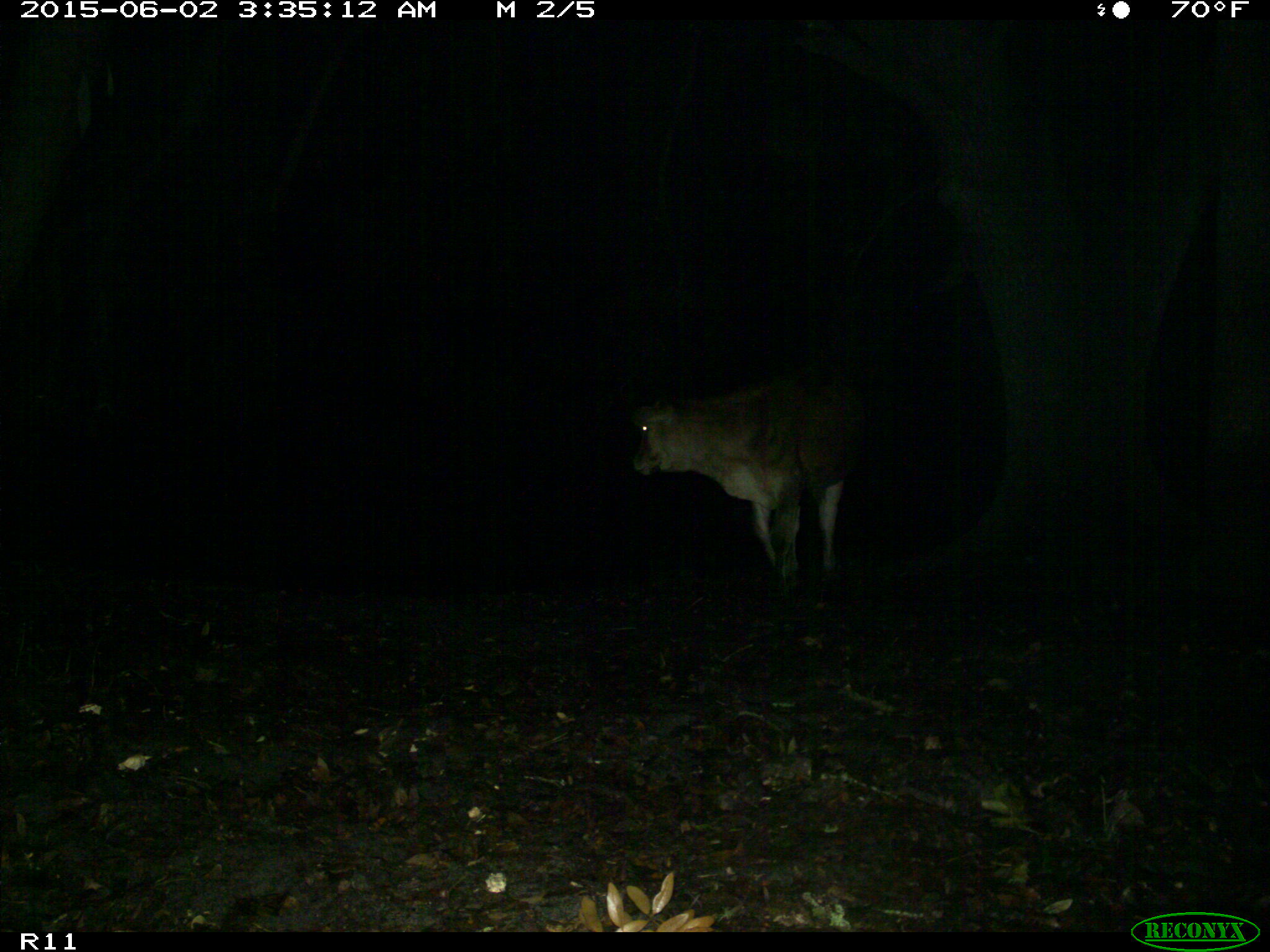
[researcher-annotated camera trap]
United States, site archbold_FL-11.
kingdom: Animalia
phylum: Chordata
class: Mammalia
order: Artiodactyla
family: Bovidae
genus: Bos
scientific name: Bos taurus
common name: domestic cow